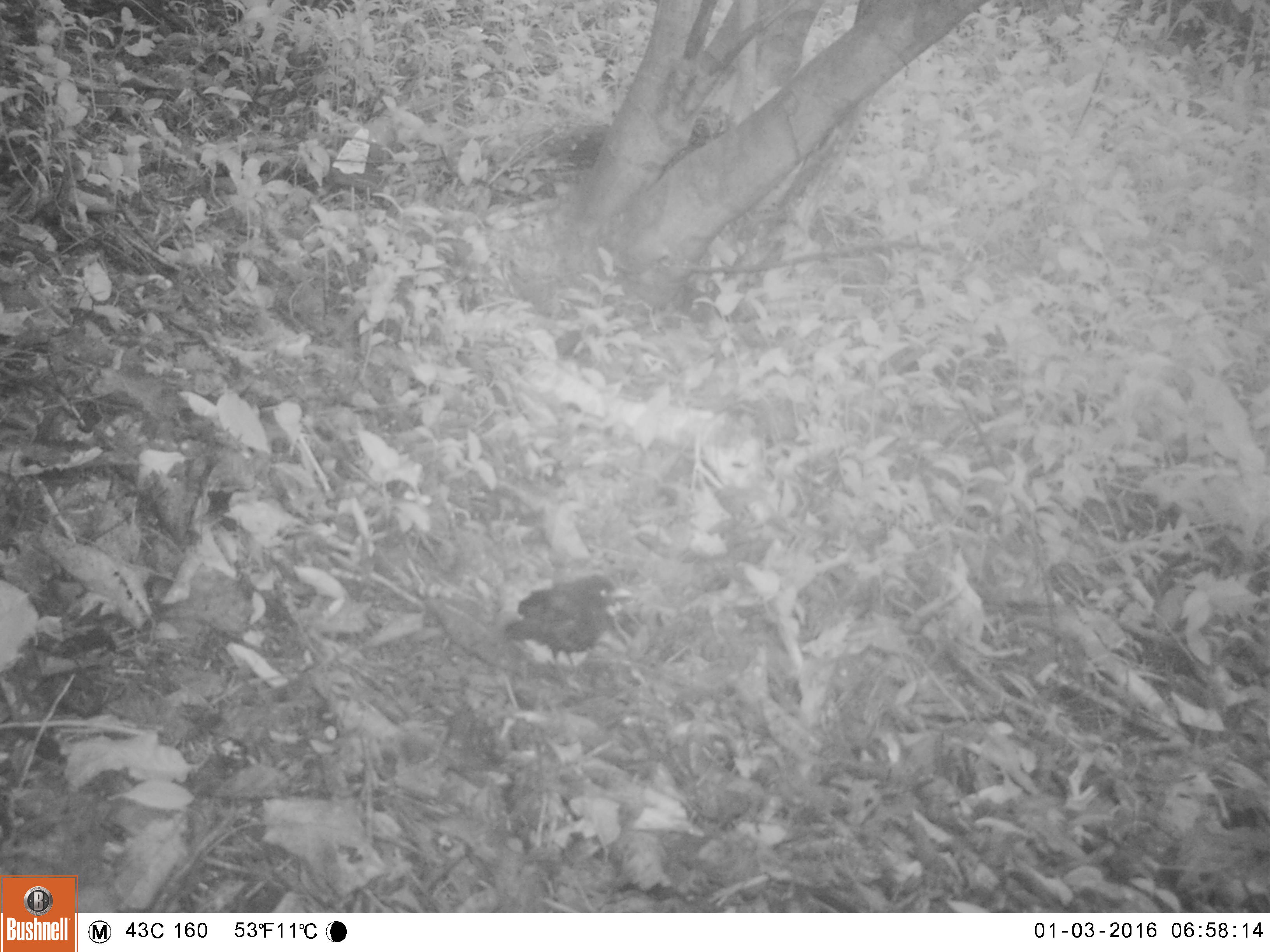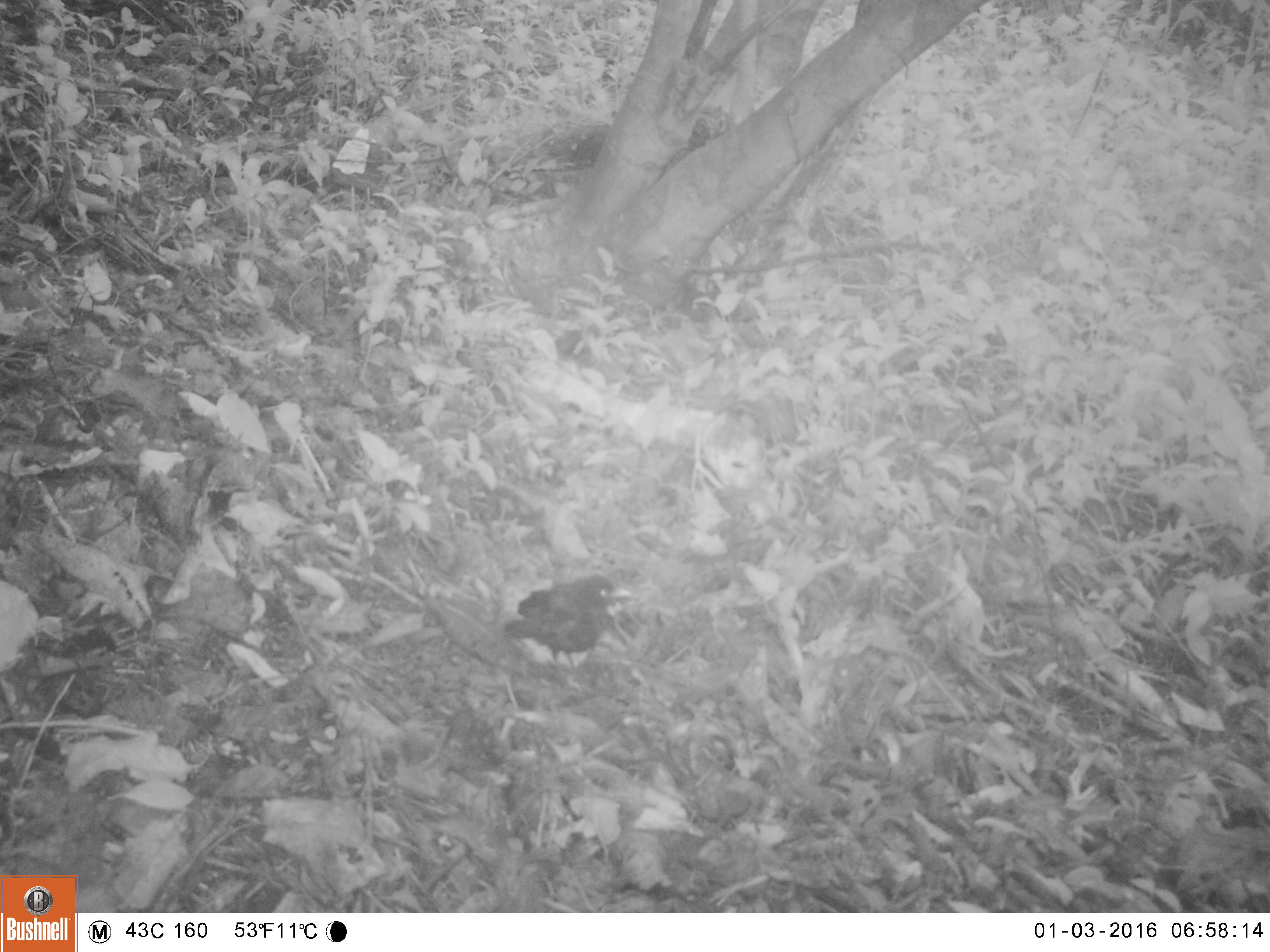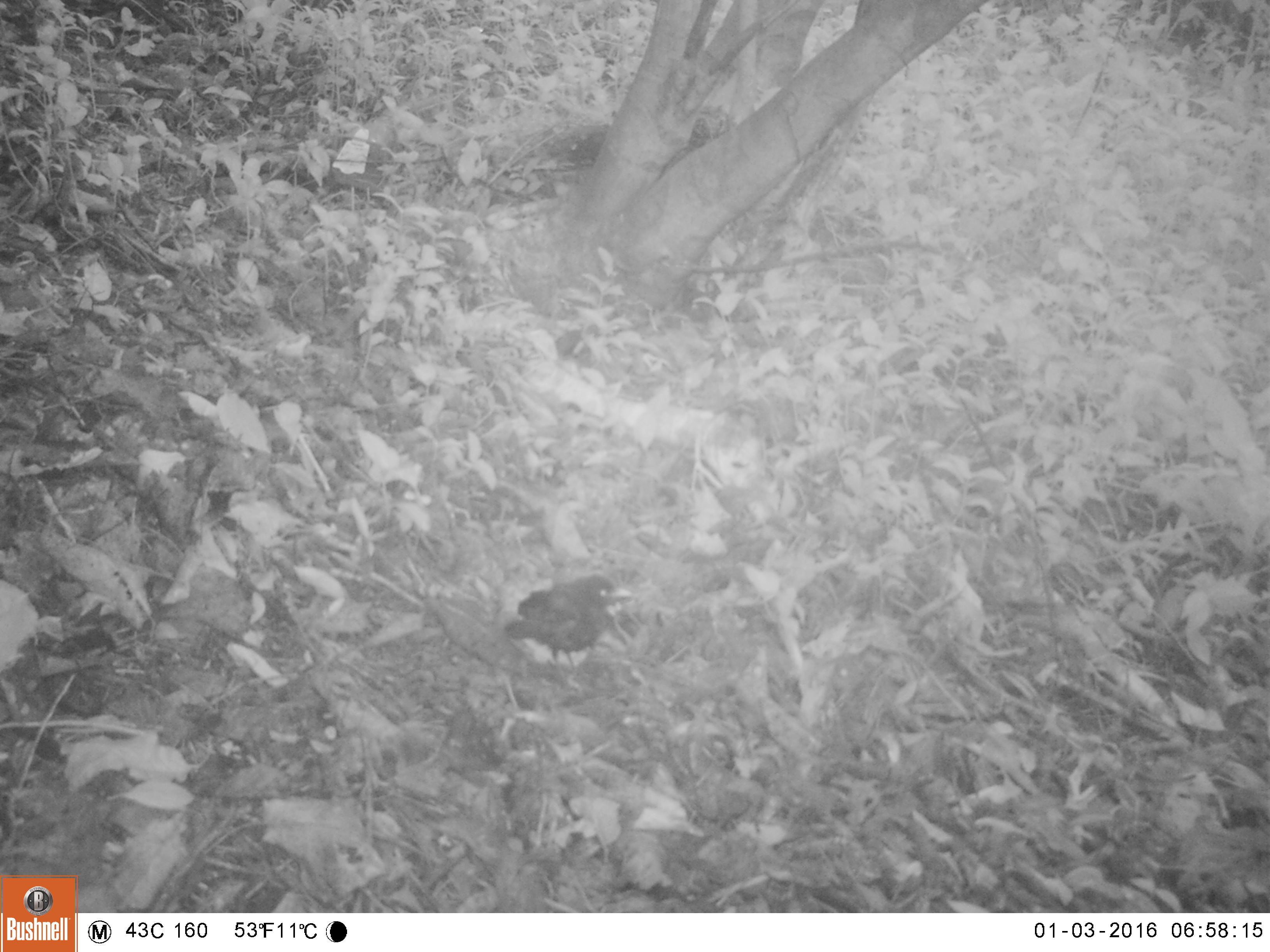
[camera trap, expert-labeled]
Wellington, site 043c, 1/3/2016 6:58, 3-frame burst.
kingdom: Animalia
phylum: Chordata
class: Aves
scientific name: Aves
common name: bird